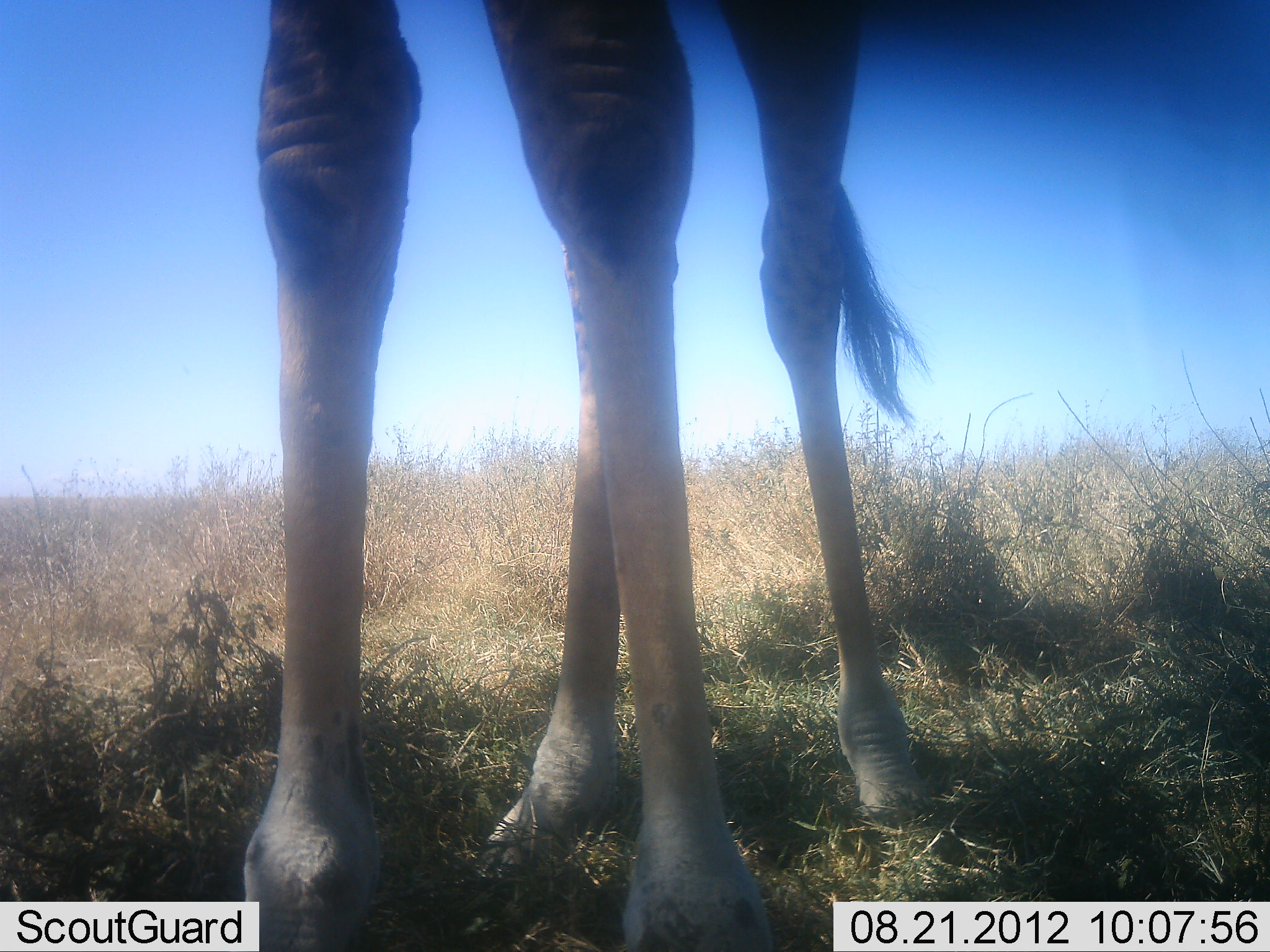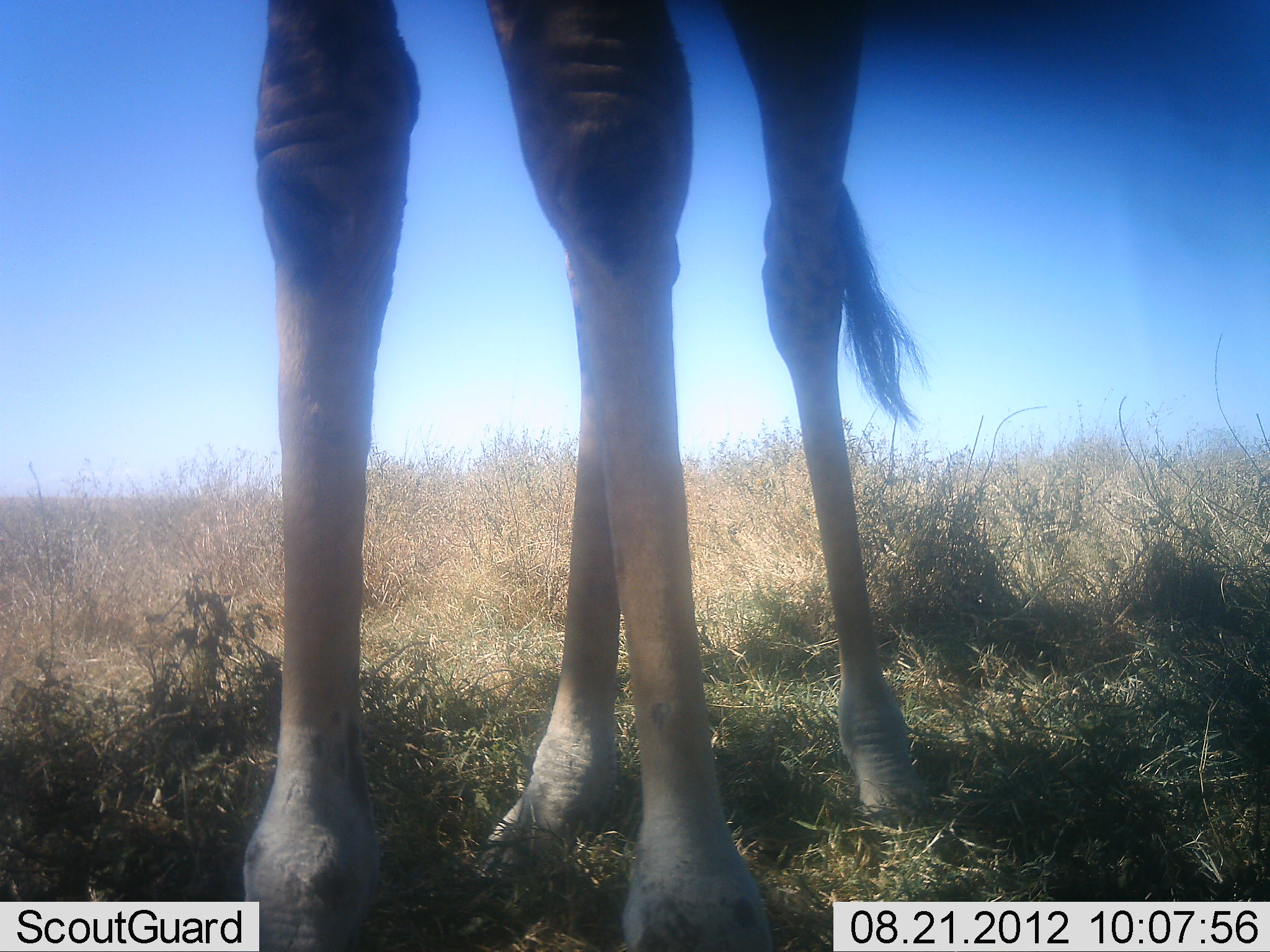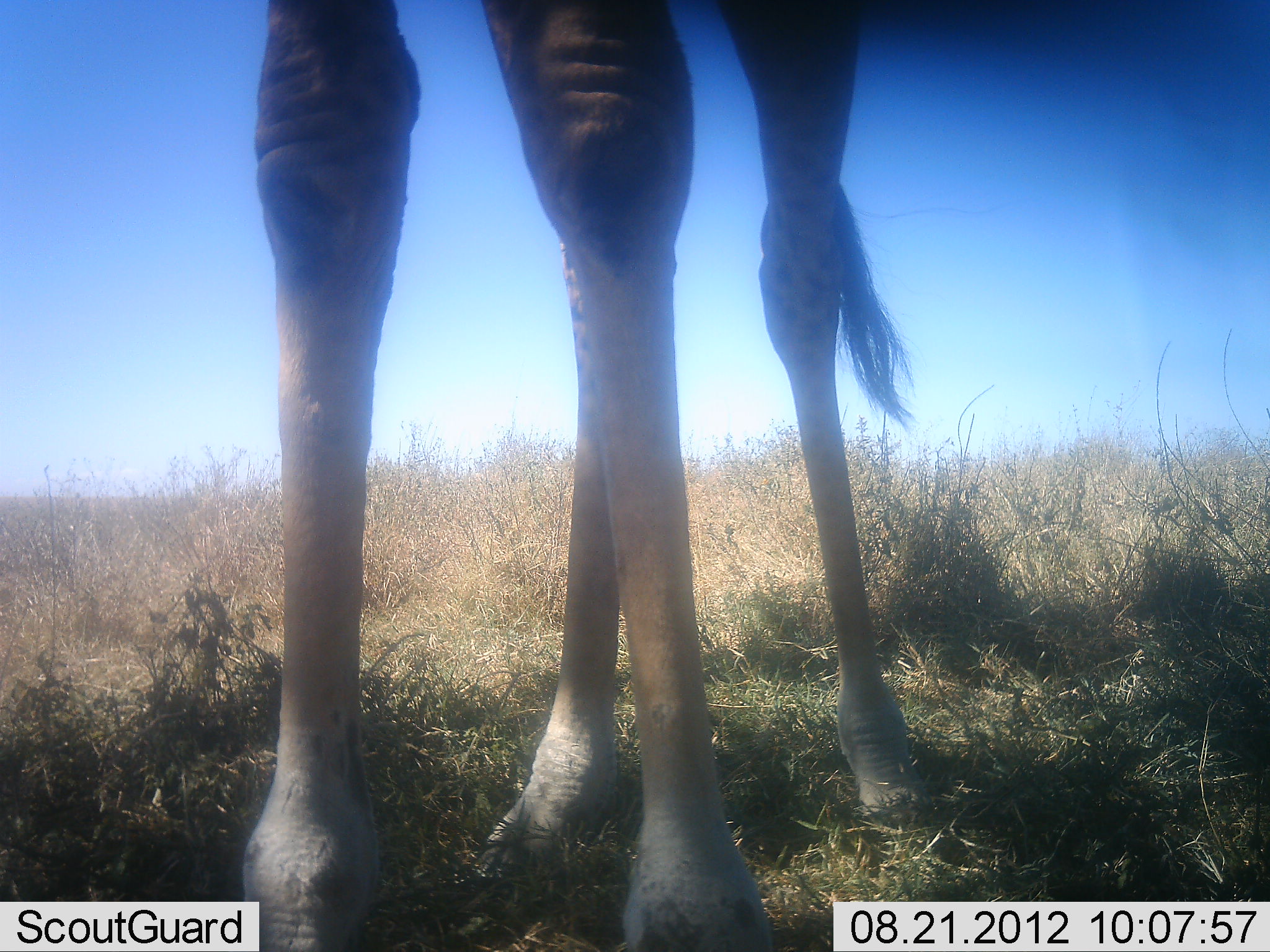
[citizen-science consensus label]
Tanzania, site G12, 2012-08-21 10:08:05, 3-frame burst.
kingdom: Animalia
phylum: Chordata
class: Mammalia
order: Artiodactyla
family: Giraffidae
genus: Giraffa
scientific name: Giraffa camelopardalis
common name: giraffe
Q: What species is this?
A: Giraffe (Giraffa camelopardalis).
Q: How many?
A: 1.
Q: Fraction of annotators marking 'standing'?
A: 100%.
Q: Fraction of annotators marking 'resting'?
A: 0%.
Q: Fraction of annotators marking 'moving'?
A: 0%.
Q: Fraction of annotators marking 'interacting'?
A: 0%.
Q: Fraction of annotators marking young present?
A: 0%.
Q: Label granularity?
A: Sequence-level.